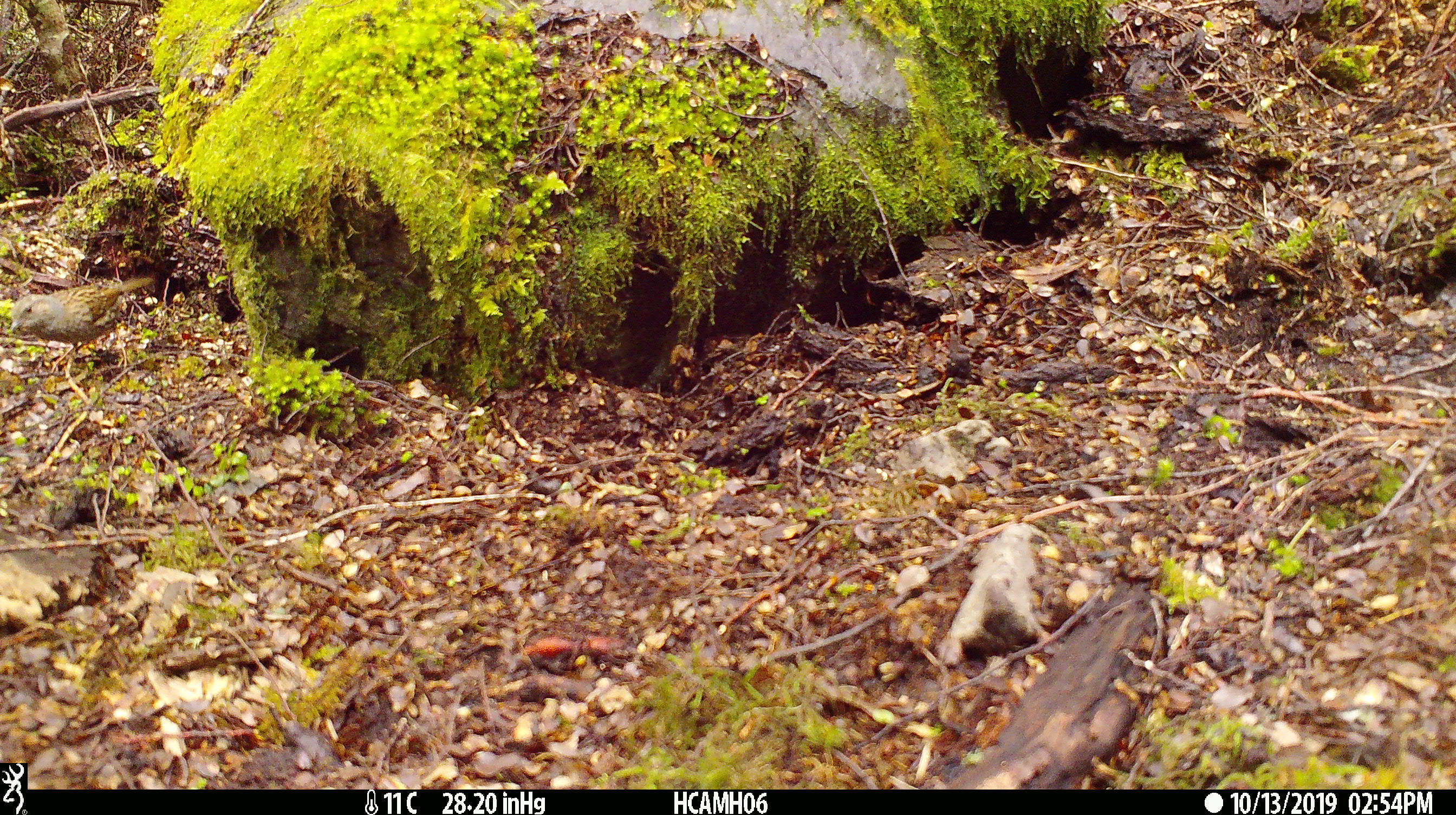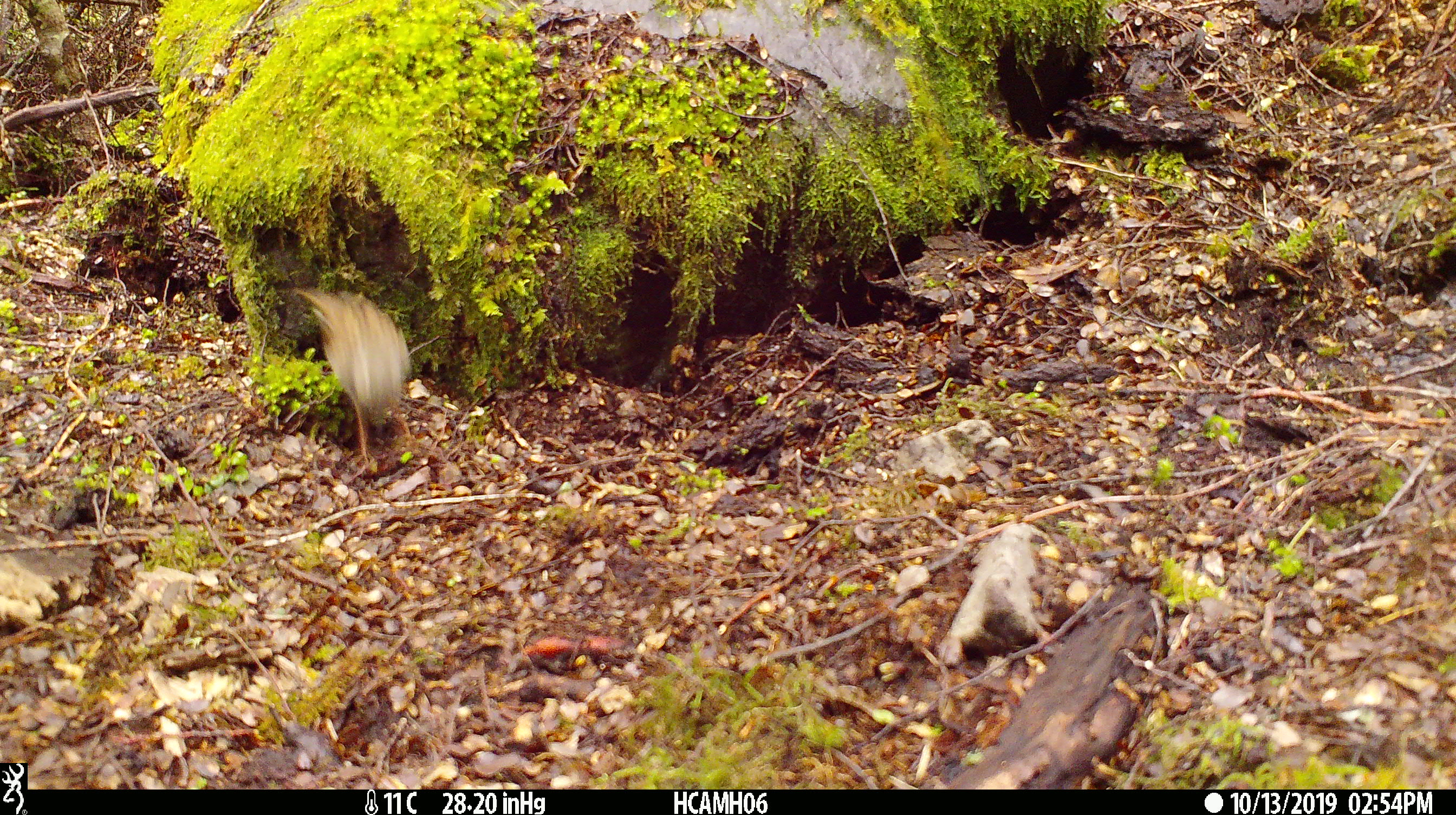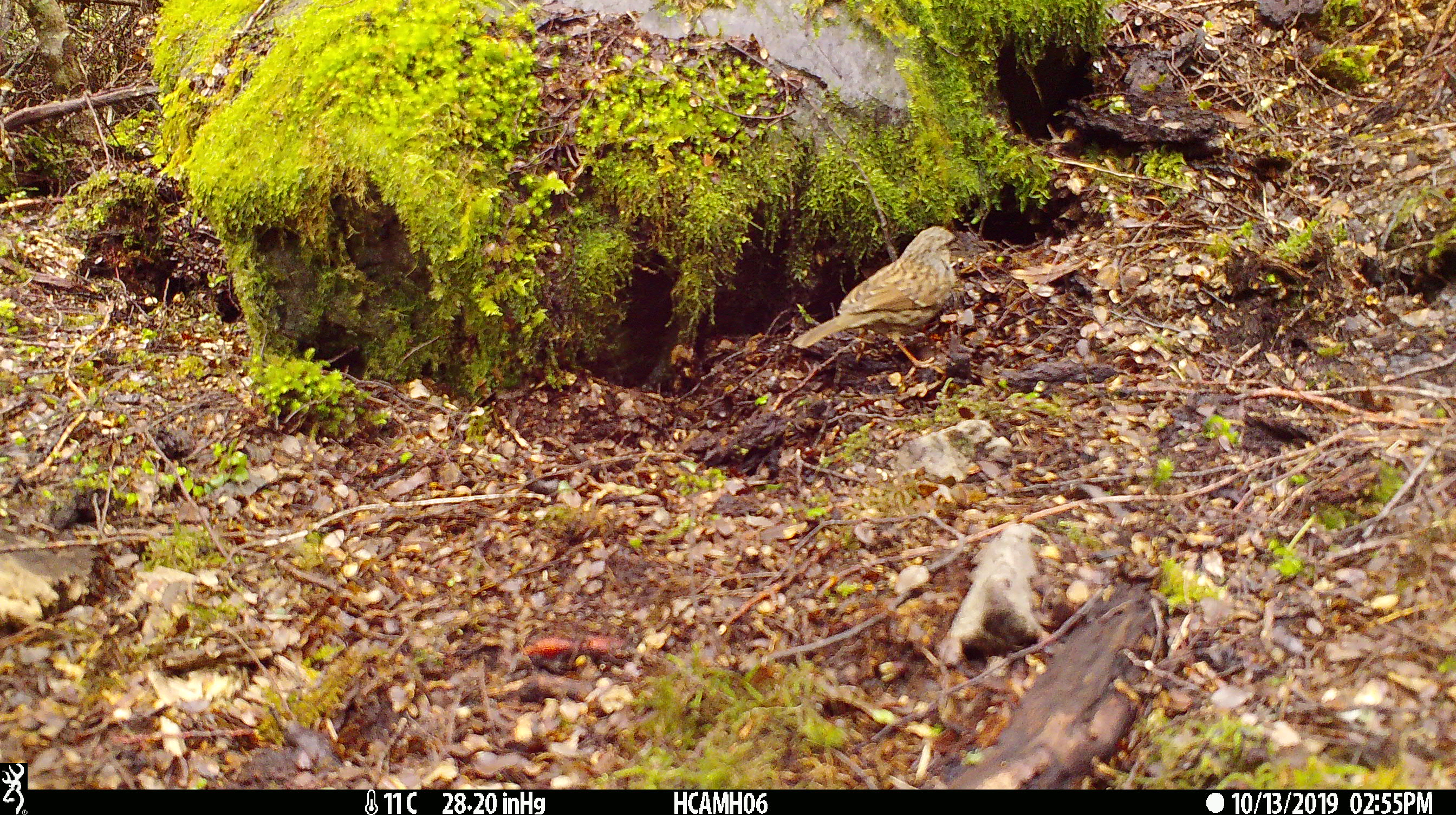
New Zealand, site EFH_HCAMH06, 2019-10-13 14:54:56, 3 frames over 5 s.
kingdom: Animalia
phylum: Chordata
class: Aves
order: Passeriformes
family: Prunellidae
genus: Prunella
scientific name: Prunella modularis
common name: dunnock